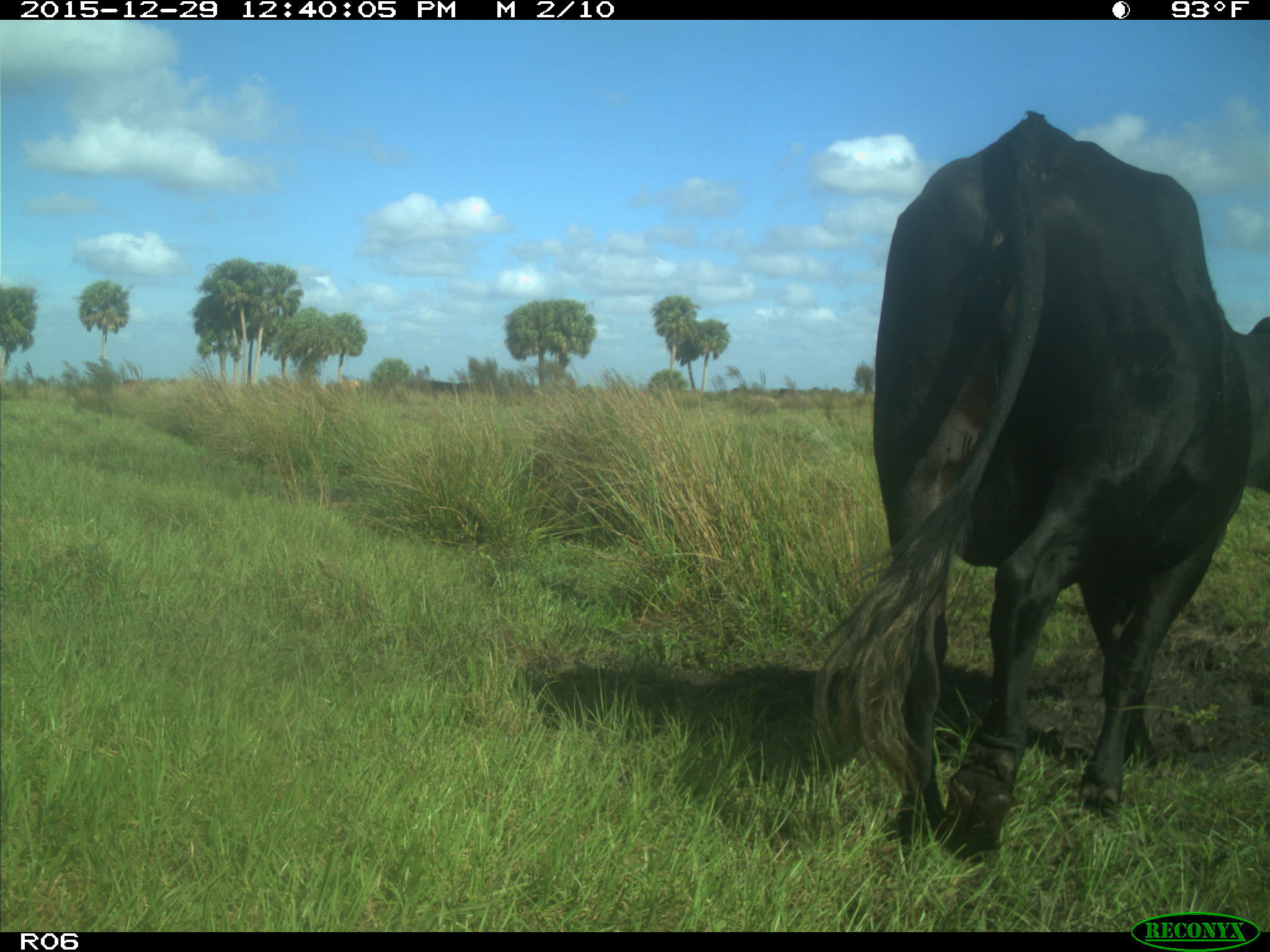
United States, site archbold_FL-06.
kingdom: Animalia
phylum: Chordata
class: Mammalia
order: Artiodactyla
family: Bovidae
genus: Bos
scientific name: Bos taurus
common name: domestic cow